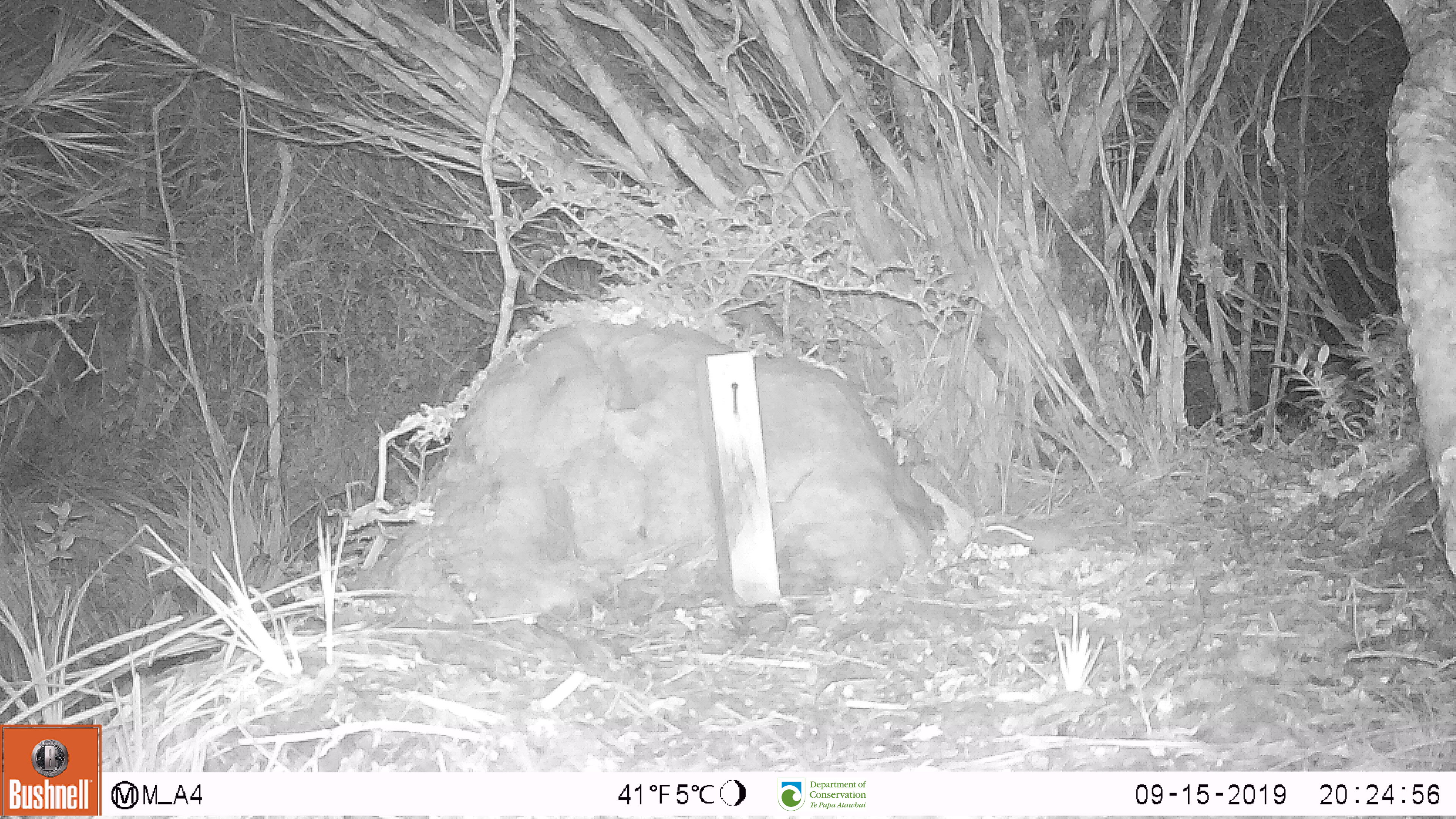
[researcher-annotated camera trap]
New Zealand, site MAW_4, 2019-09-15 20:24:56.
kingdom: Animalia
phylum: Chordata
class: Mammalia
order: Rodentia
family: Muridae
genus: Mus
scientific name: Mus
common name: mouse